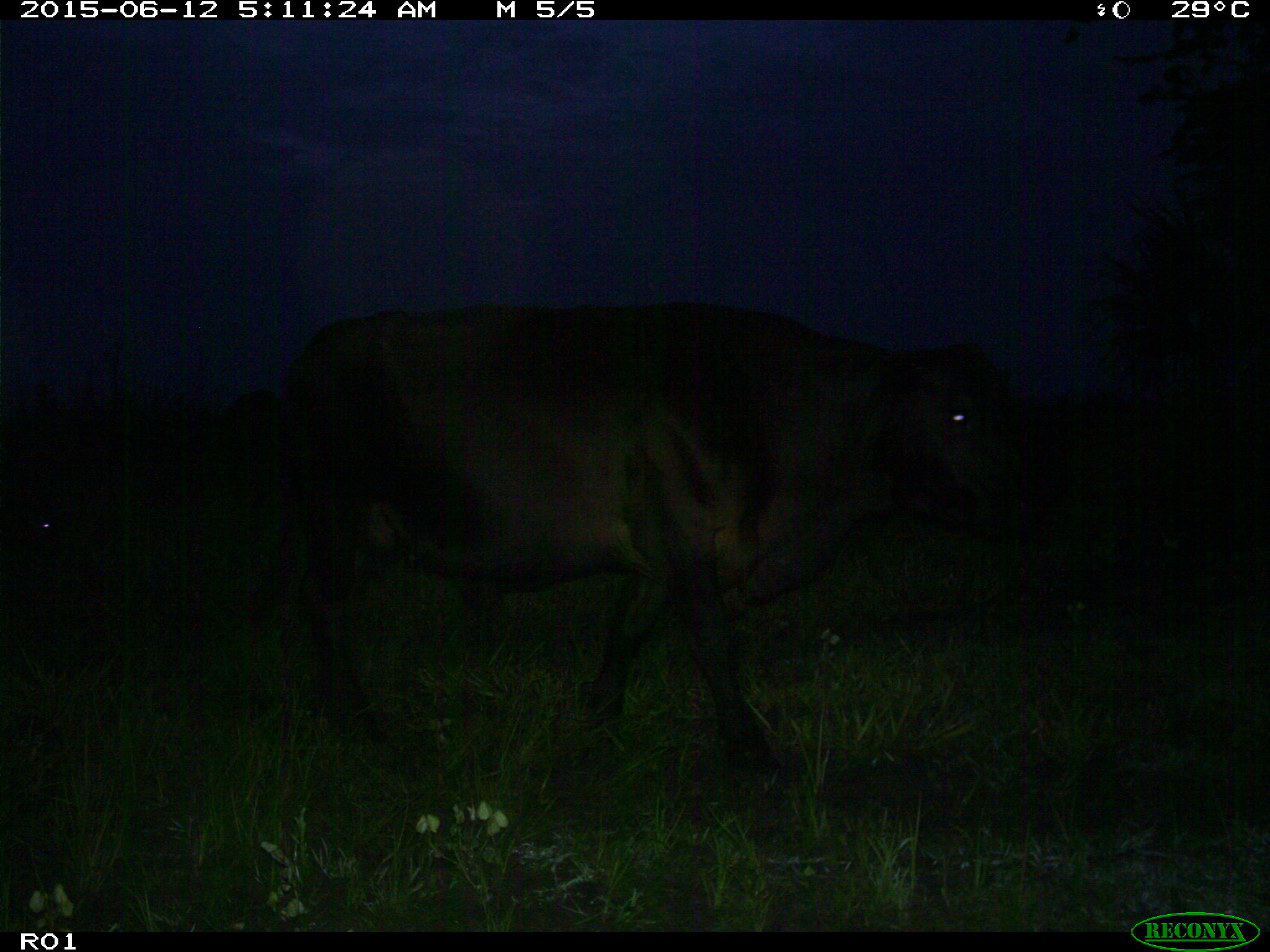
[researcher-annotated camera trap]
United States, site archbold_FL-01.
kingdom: Animalia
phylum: Chordata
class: Mammalia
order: Artiodactyla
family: Bovidae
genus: Bos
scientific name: Bos taurus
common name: domestic cow